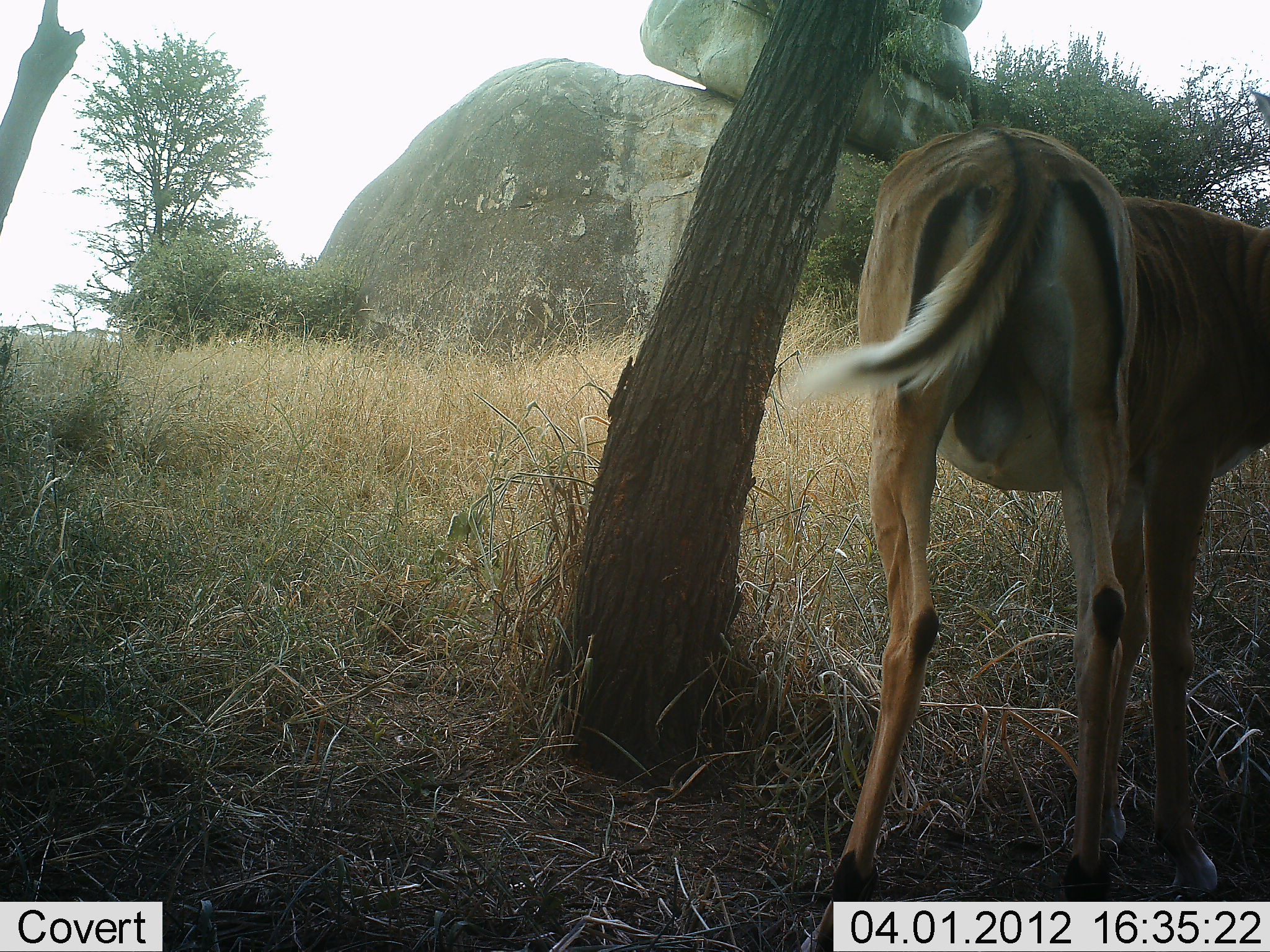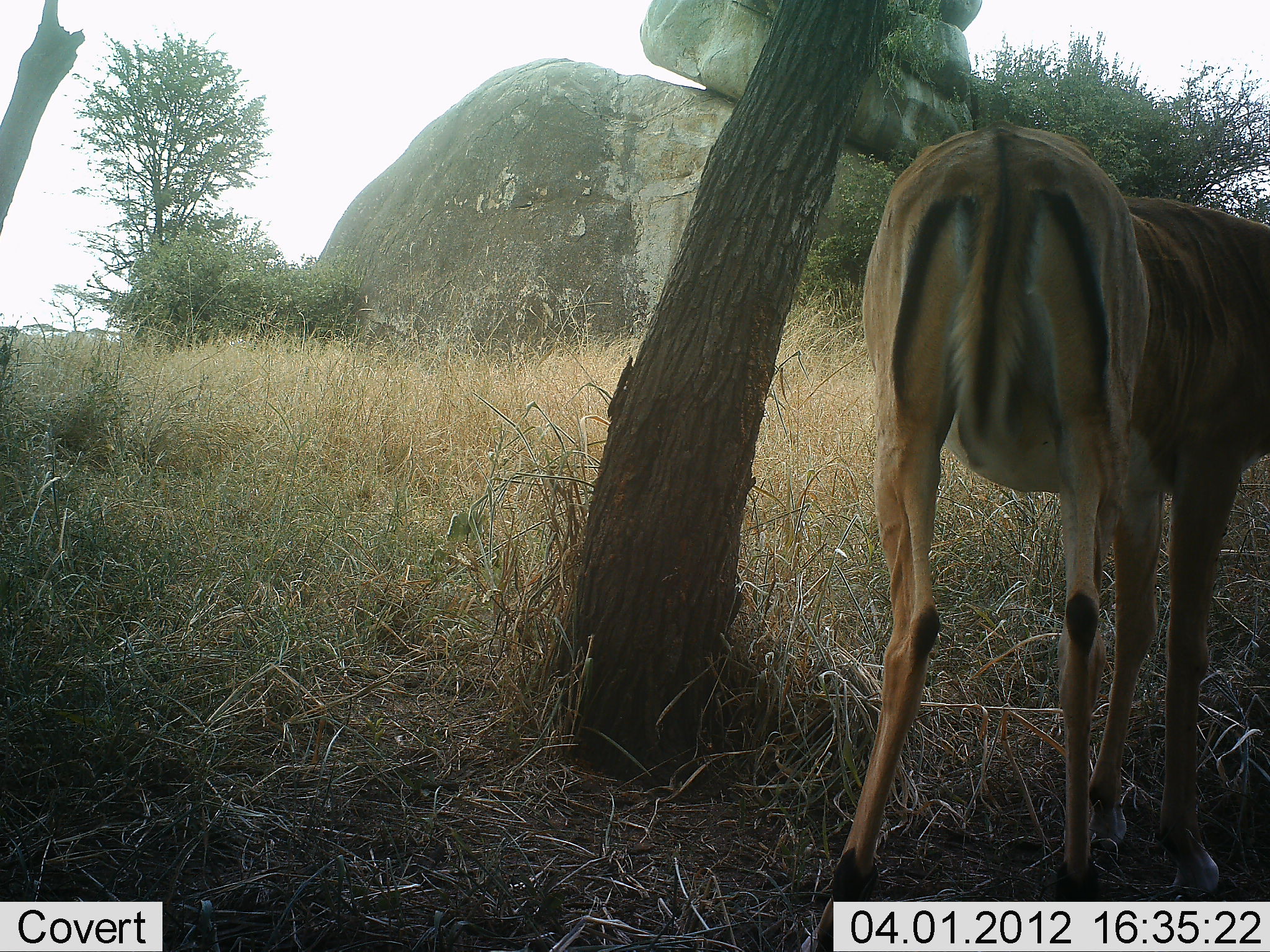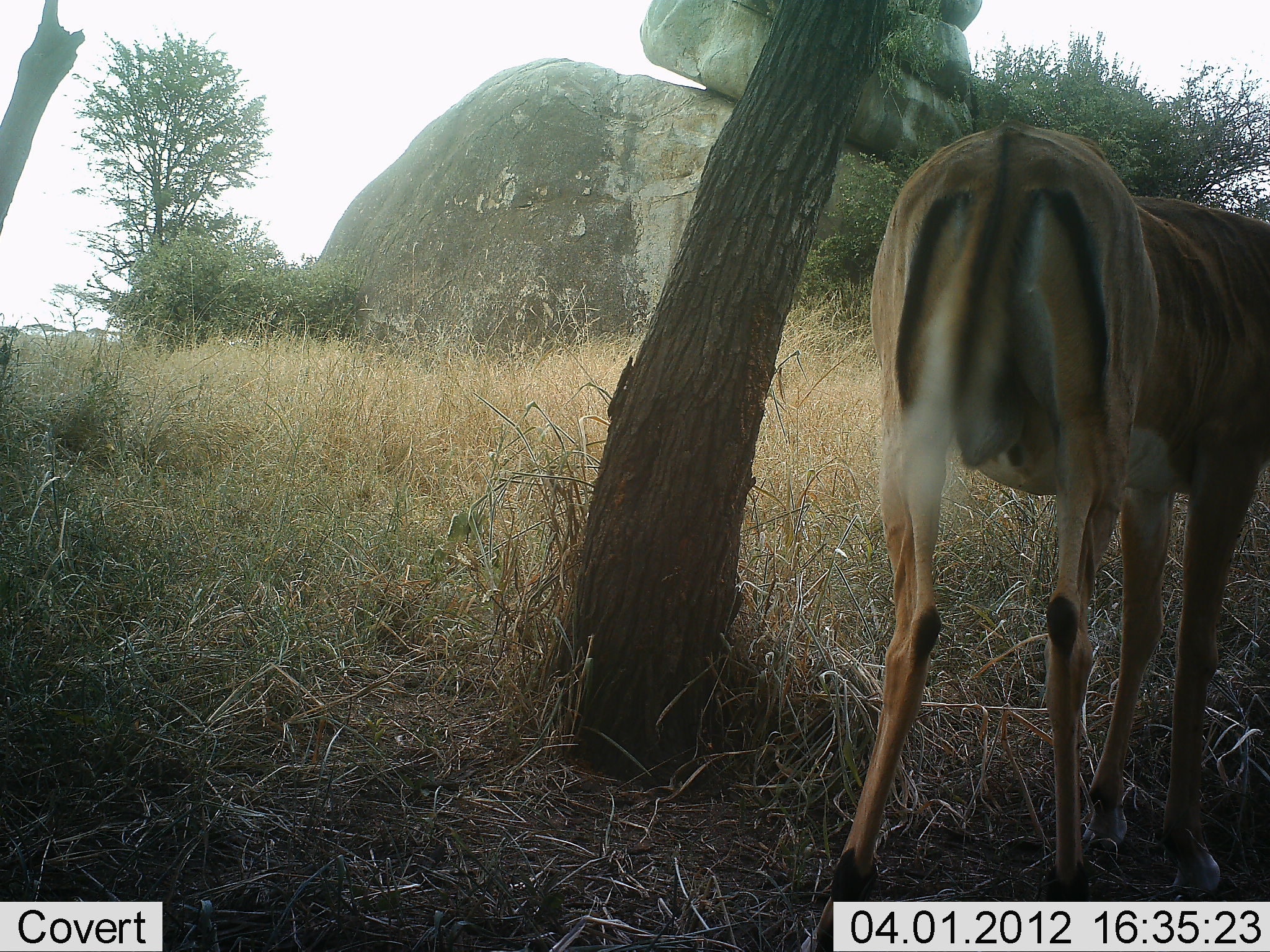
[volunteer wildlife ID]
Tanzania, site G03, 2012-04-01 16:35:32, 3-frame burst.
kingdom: Animalia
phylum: Chordata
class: Mammalia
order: Artiodactyla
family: Bovidae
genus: Aepyceros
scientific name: Aepyceros melampus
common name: impala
Impala (Aepyceros melampus), count 1. Behavior (volunteer vote fractions): standing 100%, resting 0%, moving 0%, interacting 0%. Young present (vote fraction): 0%. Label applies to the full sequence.